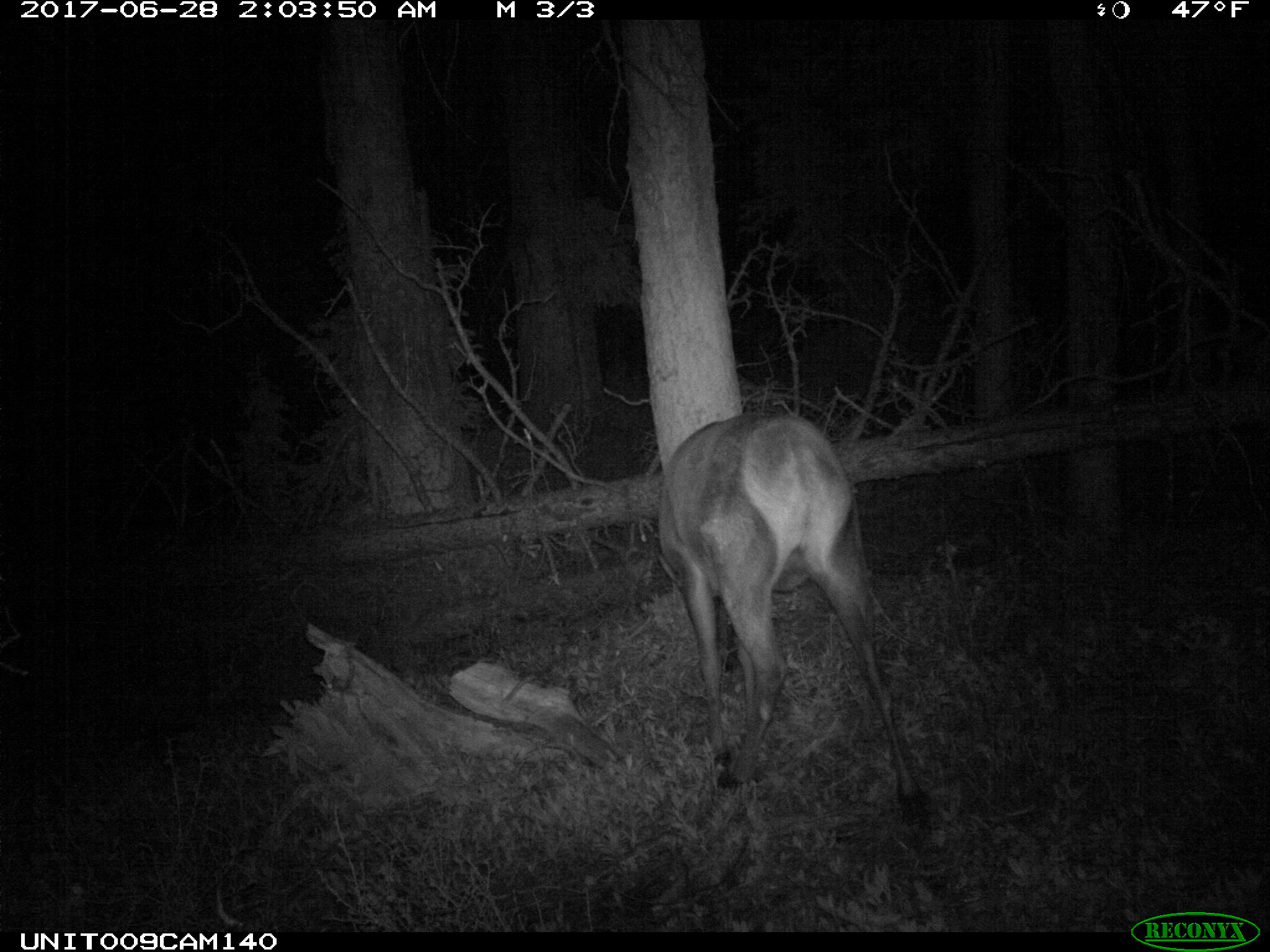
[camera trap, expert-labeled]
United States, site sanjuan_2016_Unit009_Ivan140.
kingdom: Animalia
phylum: Chordata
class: Mammalia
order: Artiodactyla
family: Cervidae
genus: Cervus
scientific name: Cervus elaphus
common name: red deer